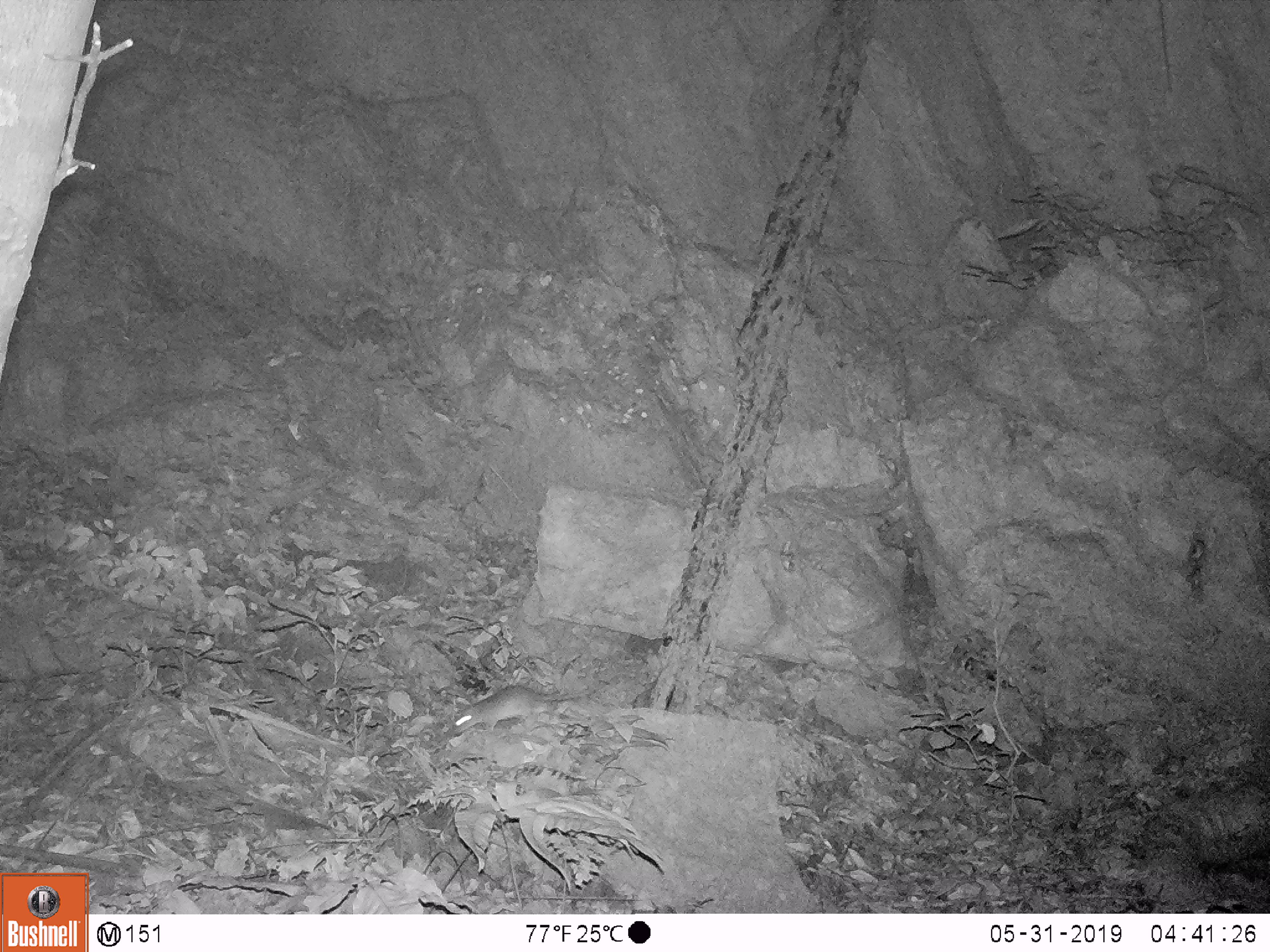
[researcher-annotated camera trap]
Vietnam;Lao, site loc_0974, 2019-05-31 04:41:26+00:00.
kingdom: Animalia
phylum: Chordata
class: Mammalia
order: Rodentia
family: Muridae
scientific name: Muridae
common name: old-world mice and rats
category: unidentified murid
Unidentified murid (old-world mice and rats) (Muridae). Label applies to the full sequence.